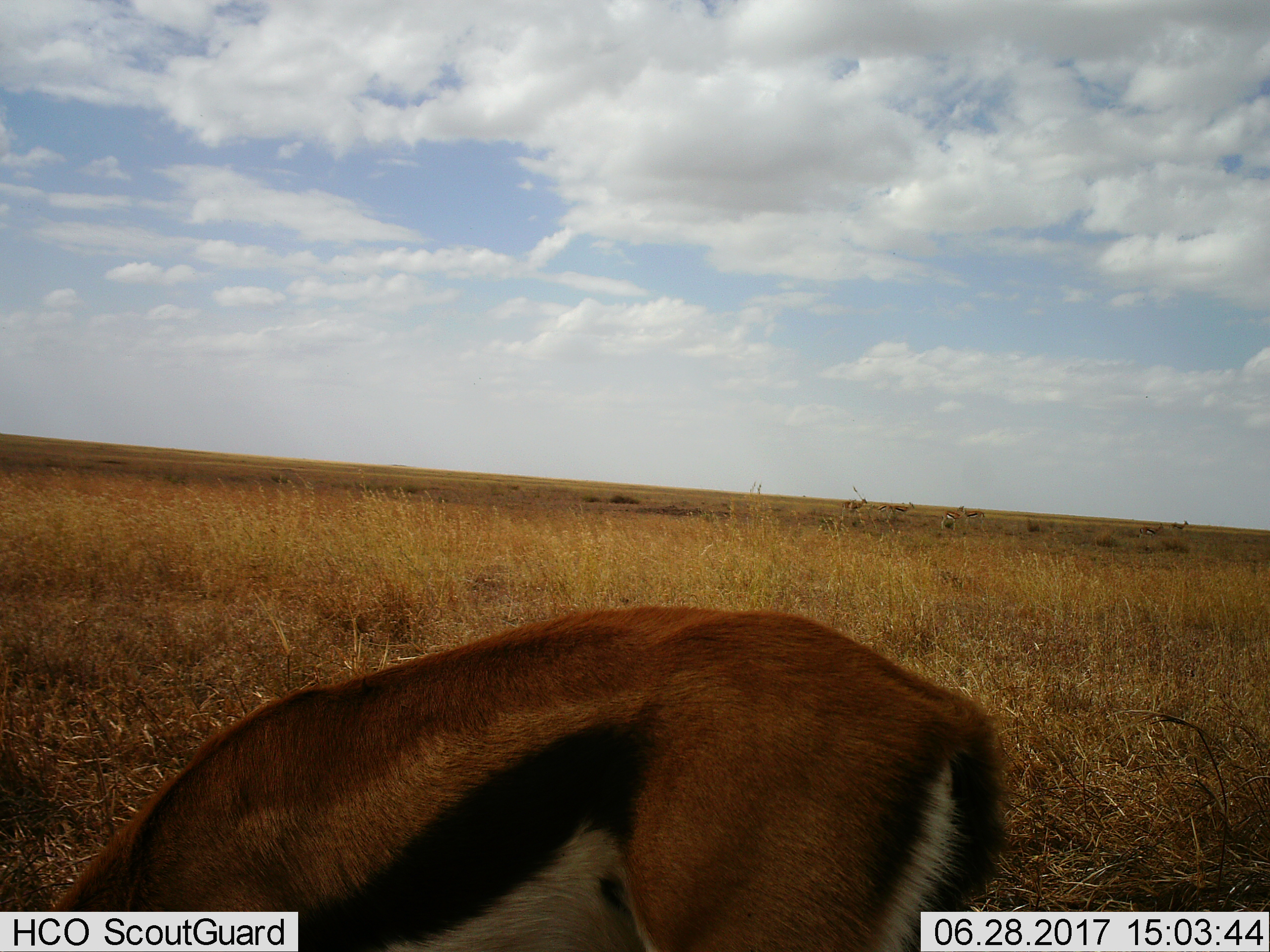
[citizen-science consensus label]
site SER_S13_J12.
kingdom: Animalia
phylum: Chordata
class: Mammalia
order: Artiodactyla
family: Bovidae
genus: Eudorcas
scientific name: Eudorcas thomsonii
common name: thomson's gazelle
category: gazellethomsons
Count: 8.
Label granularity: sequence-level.